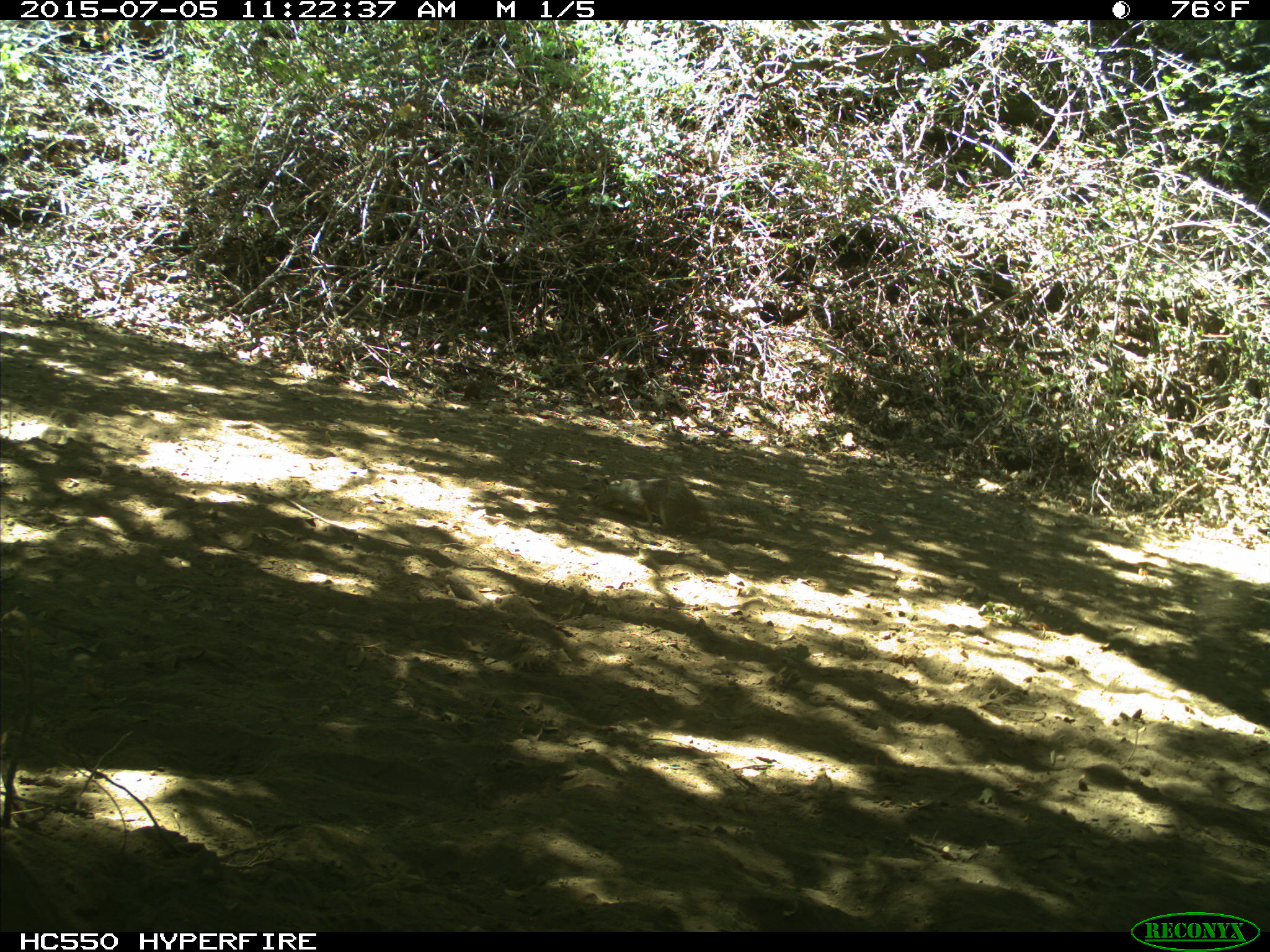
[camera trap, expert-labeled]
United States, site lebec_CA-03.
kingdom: Animalia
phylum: Chordata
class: Mammalia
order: Rodentia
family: Sciuridae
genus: Otospermophilus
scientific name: Otospermophilus beecheyi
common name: california ground squirrel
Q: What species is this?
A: Otospermophilus beecheyi (california ground squirrel).